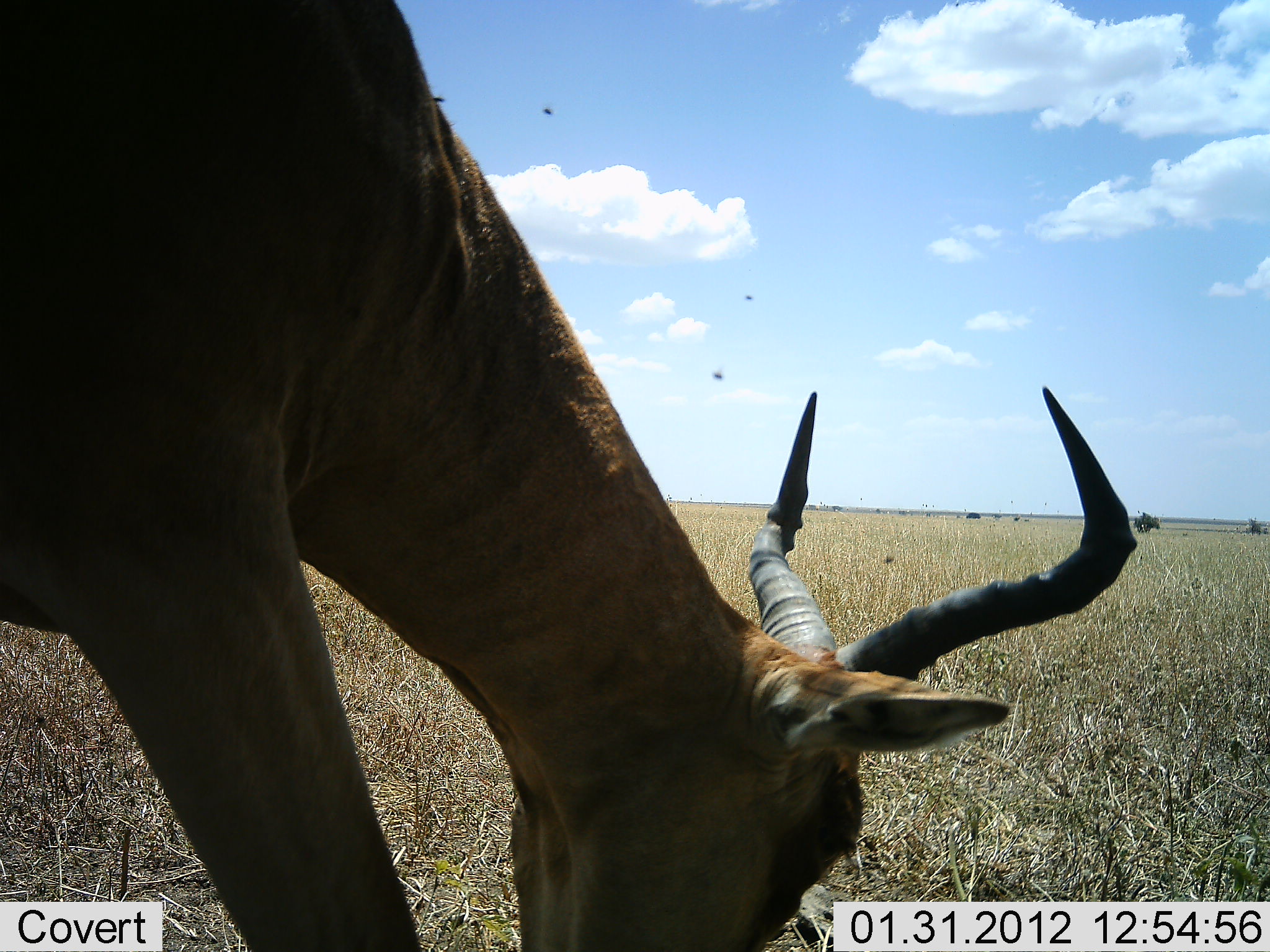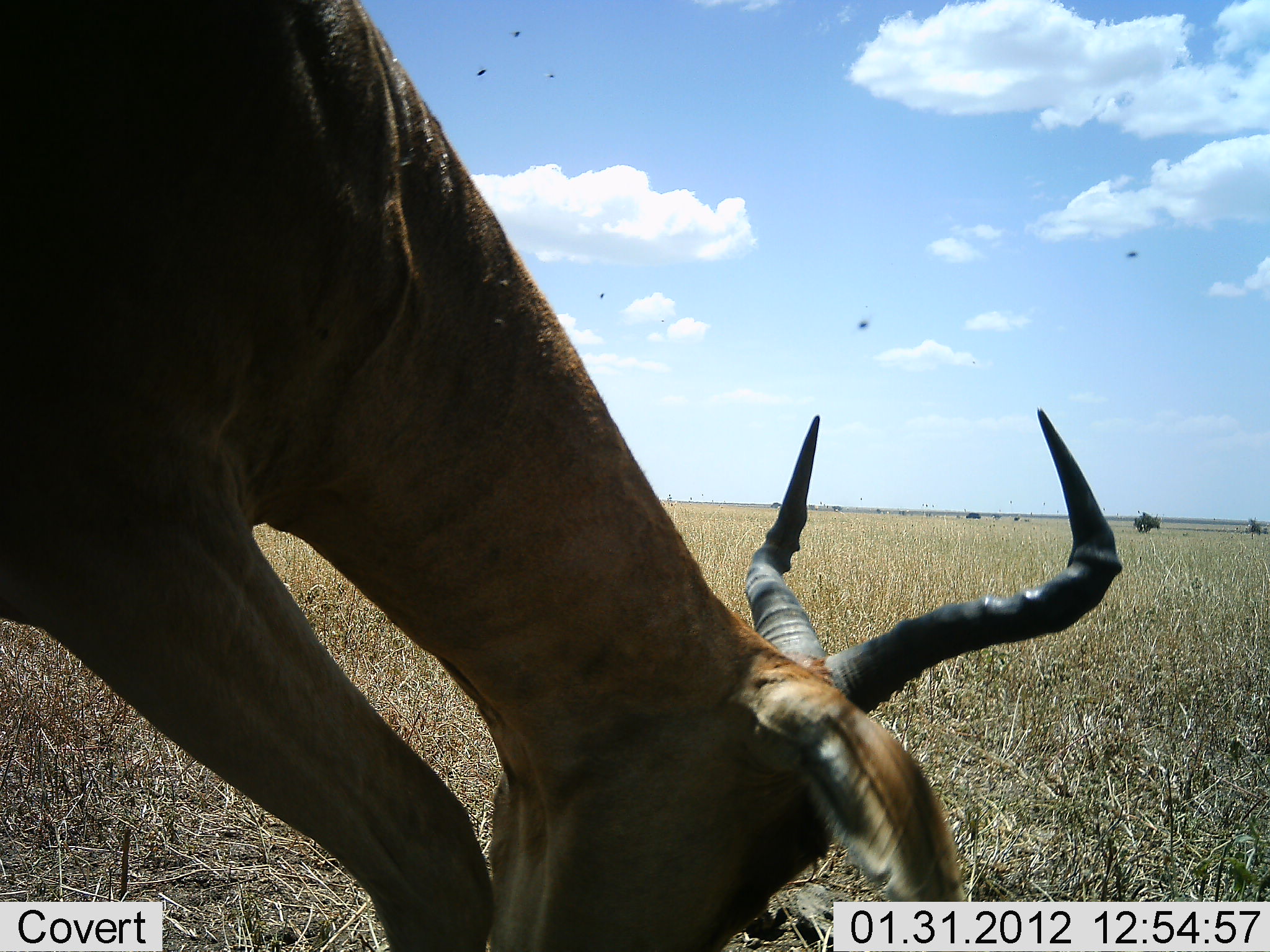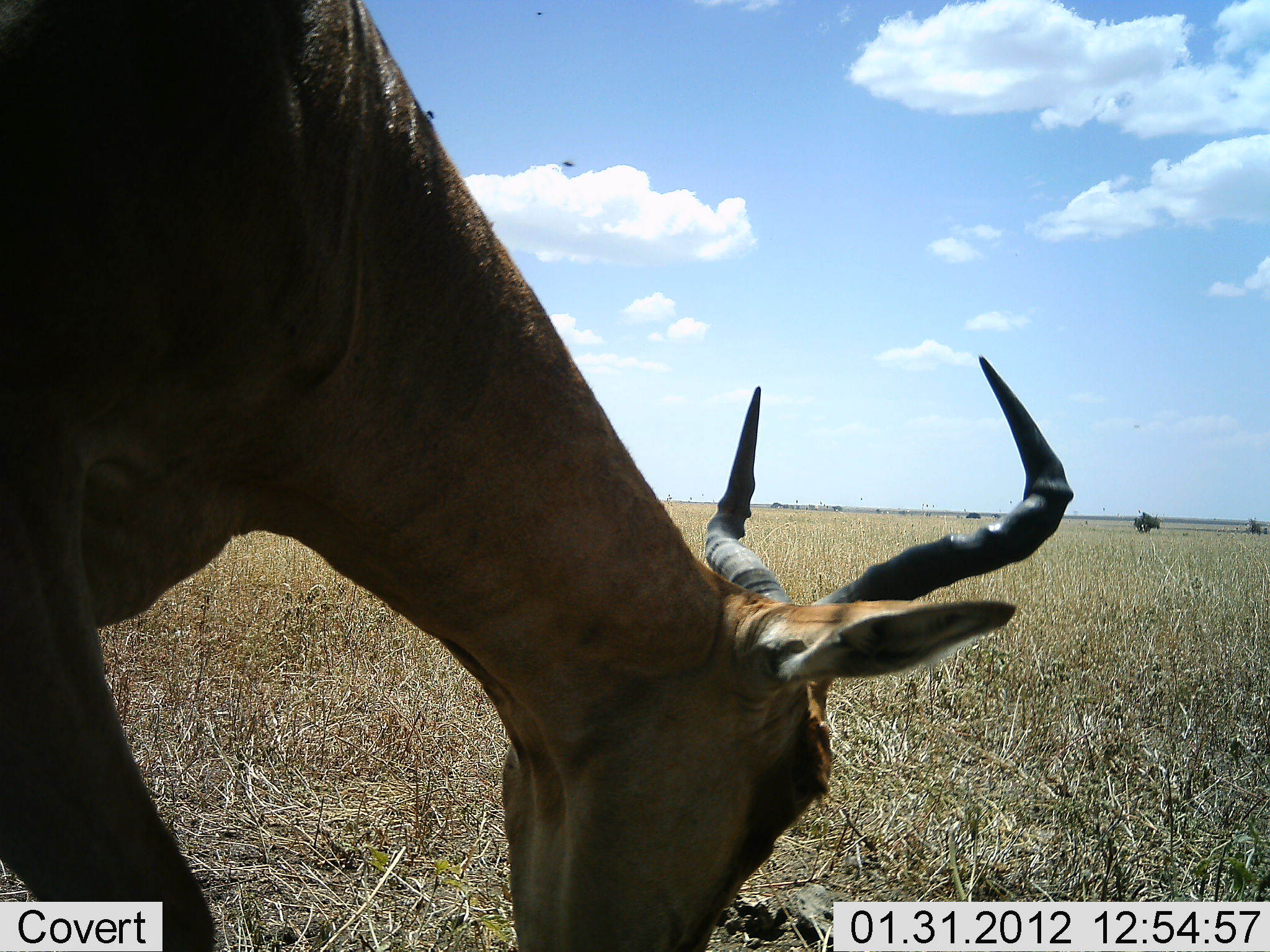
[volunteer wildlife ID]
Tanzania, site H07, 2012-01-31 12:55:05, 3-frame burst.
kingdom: Animalia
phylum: Chordata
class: Mammalia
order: Artiodactyla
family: Bovidae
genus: Alcelaphus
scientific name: Alcelaphus buselaphus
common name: hartebeest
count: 1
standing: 36%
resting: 0%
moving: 0%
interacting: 5%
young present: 0%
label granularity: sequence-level